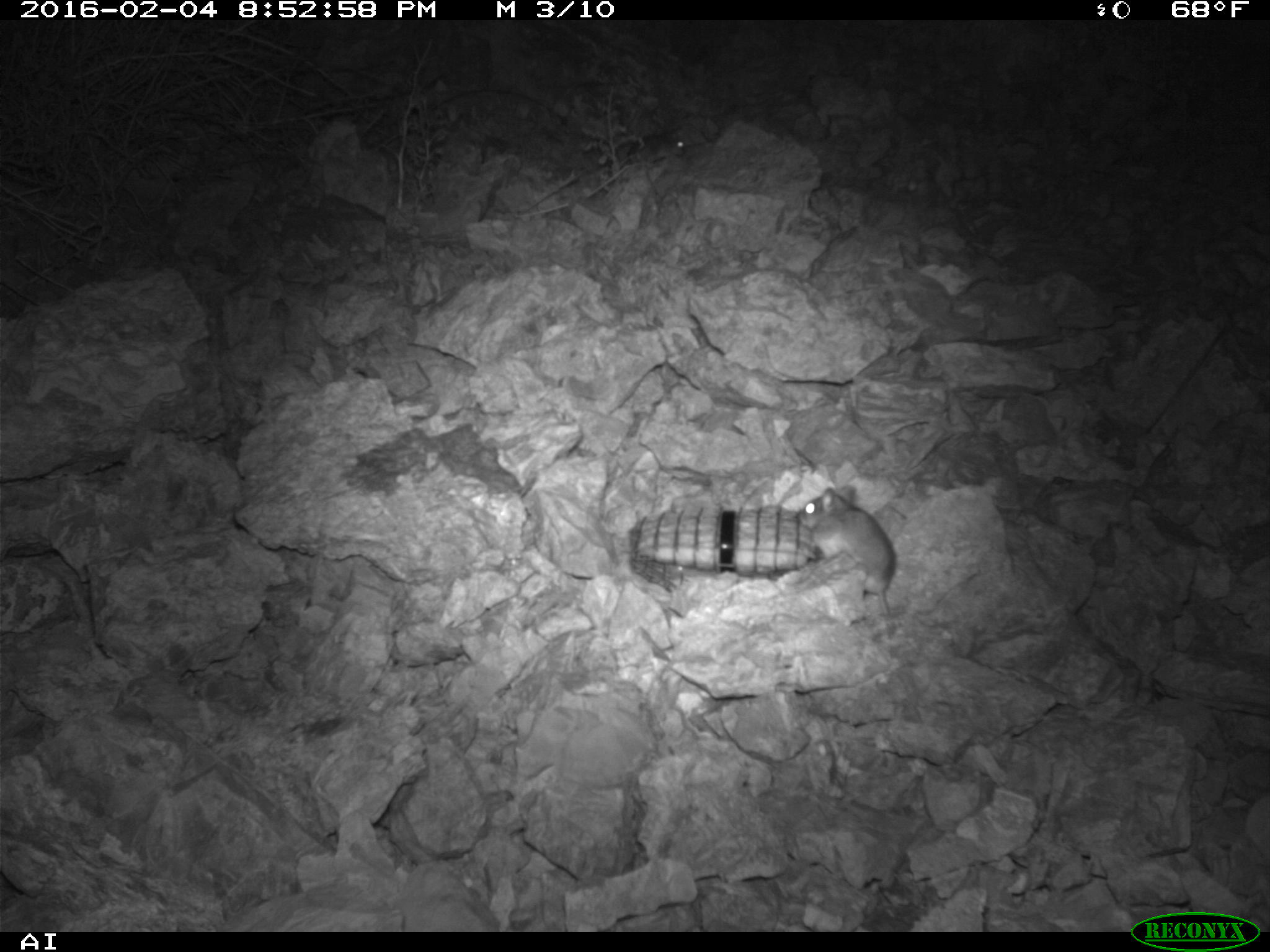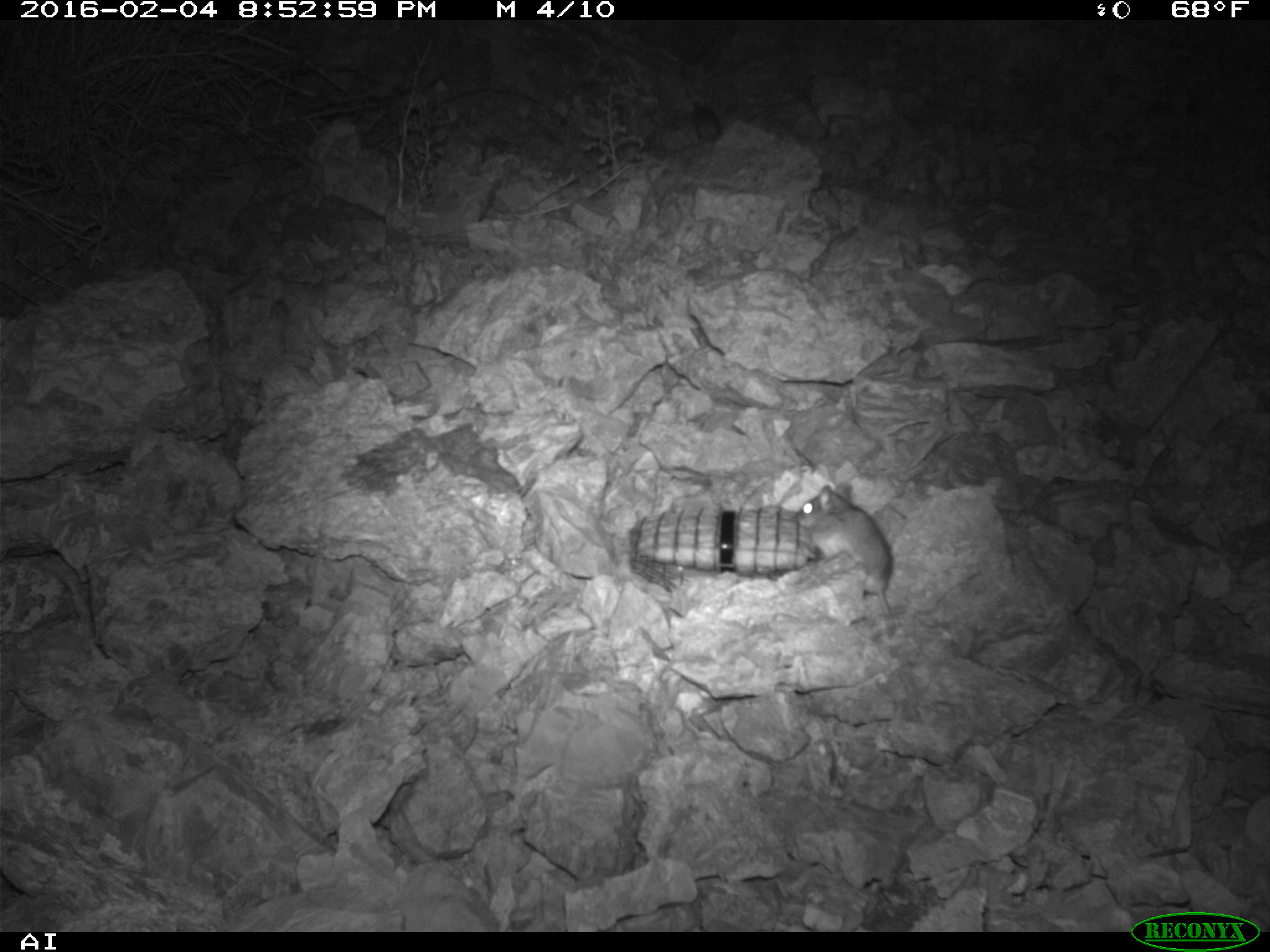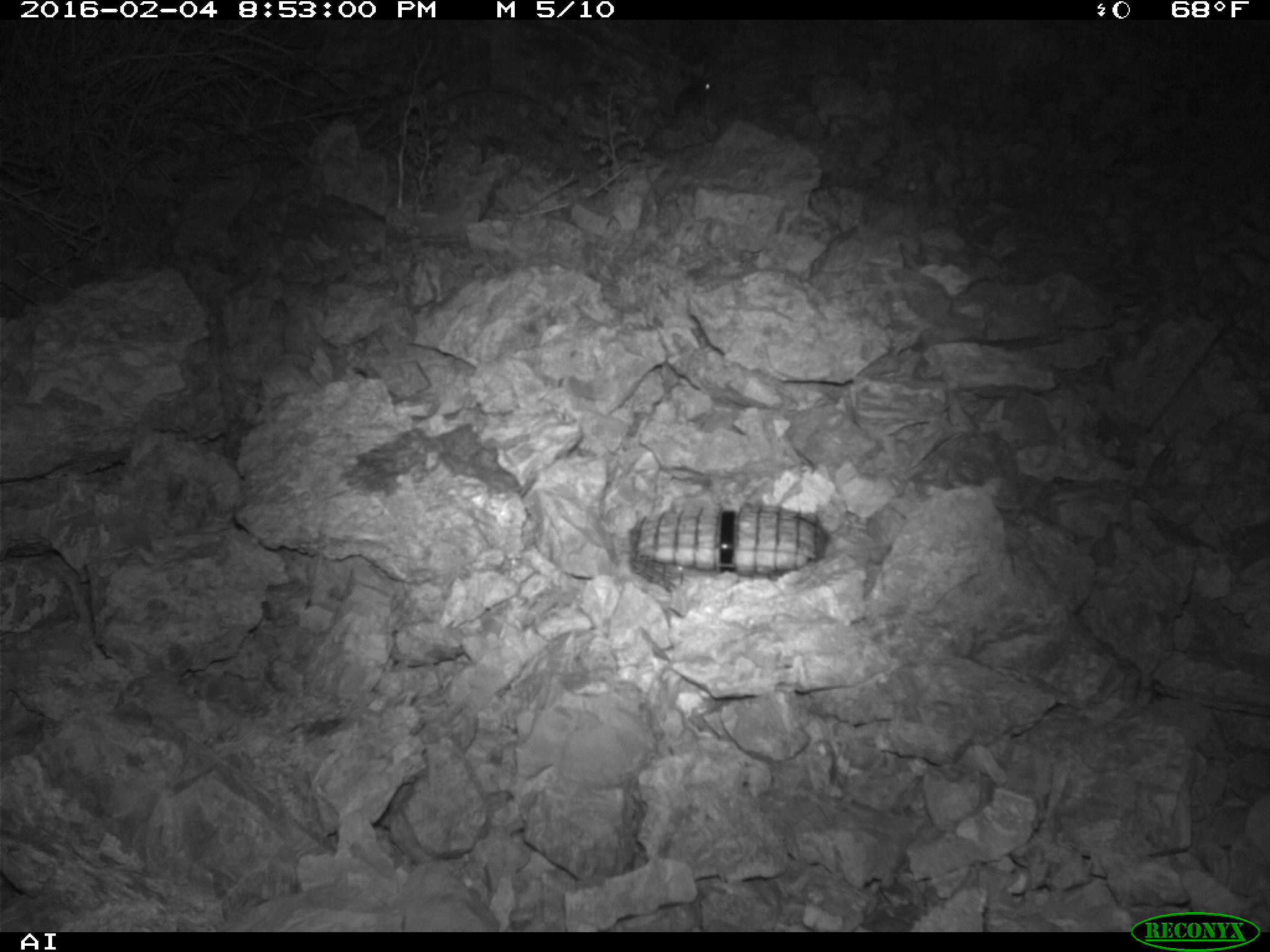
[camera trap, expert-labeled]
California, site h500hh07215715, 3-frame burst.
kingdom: Animalia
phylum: Chordata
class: Mammalia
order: Rodentia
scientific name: Rodentia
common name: rodent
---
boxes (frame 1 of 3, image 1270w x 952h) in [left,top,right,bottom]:
rodent: [797,487,896,620]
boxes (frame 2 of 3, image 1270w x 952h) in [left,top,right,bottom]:
rodent: [795,483,894,616]; [691,101,722,143]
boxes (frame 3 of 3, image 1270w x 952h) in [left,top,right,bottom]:
rodent: [659,77,715,118]